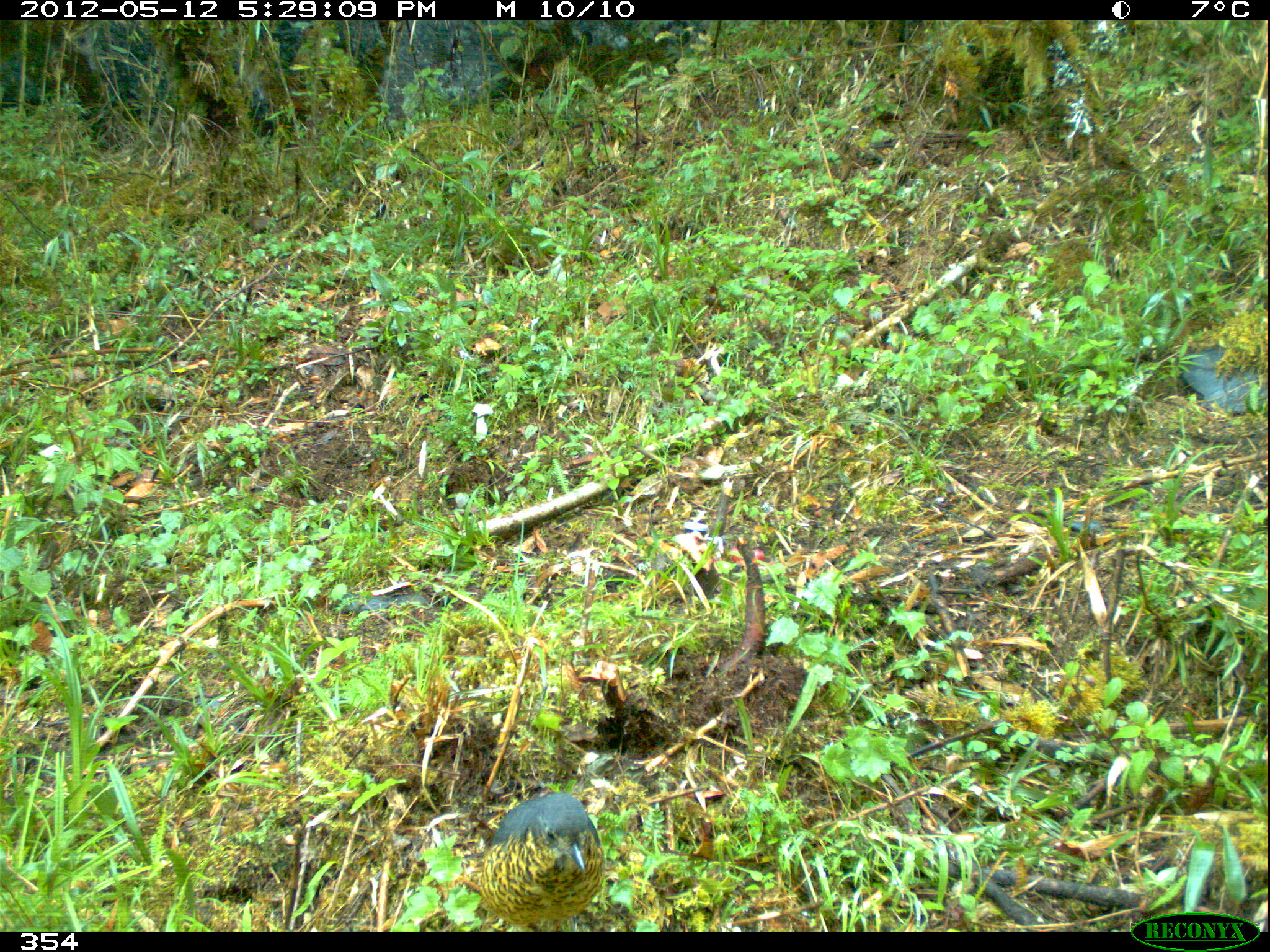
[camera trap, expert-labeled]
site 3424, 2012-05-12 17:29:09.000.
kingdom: Animalia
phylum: Chordata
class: Aves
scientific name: Aves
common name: bird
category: unknown bird